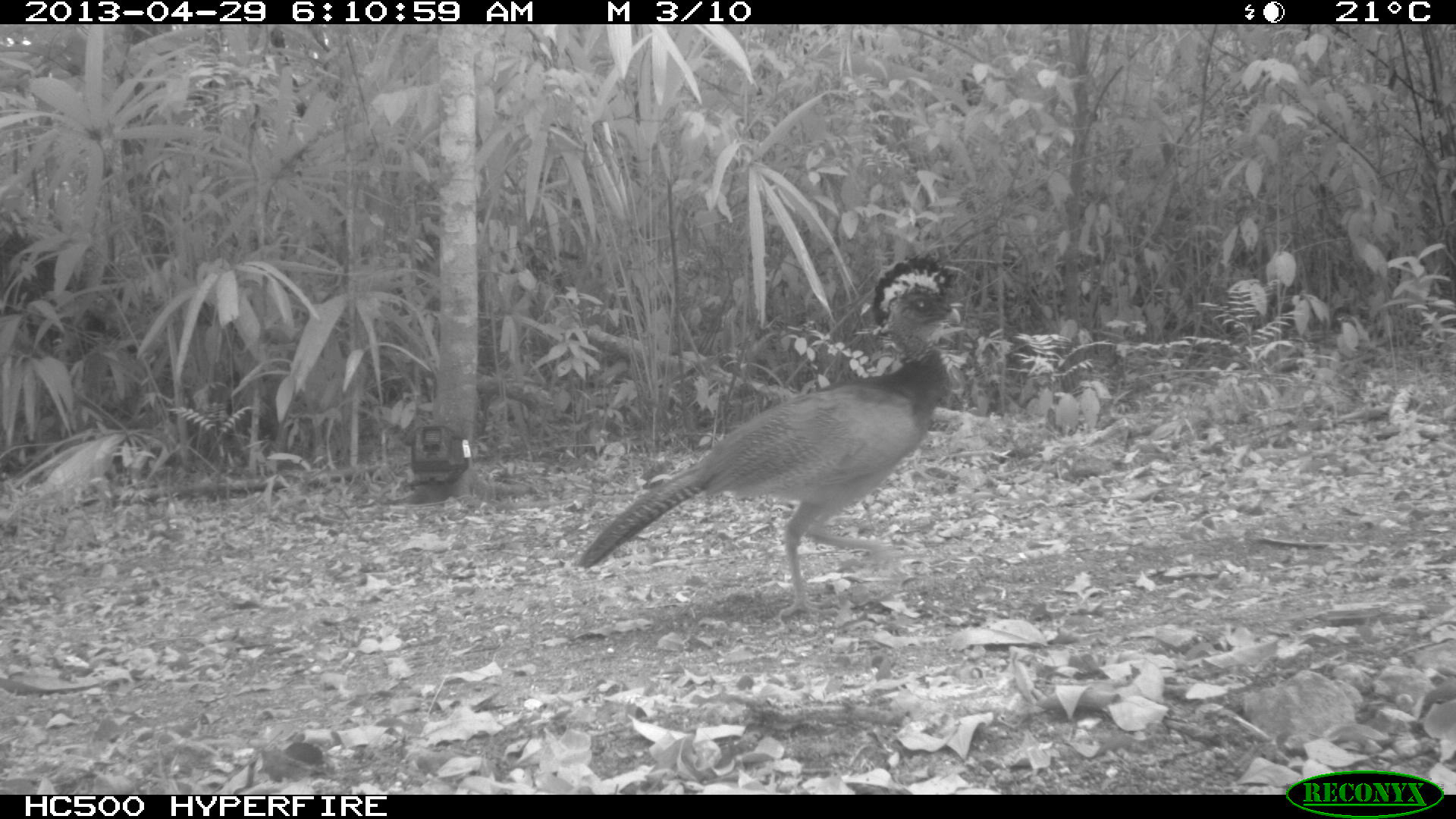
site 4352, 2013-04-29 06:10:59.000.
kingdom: Animalia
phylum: Chordata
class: Aves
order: Galliformes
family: Cracidae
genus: Crax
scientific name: Crax rubra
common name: great curassow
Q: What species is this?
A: Crax rubra (great curassow).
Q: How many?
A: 1.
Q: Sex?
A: Female.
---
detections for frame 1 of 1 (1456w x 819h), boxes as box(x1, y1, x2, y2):
crax rubra: box(570, 252, 960, 621)